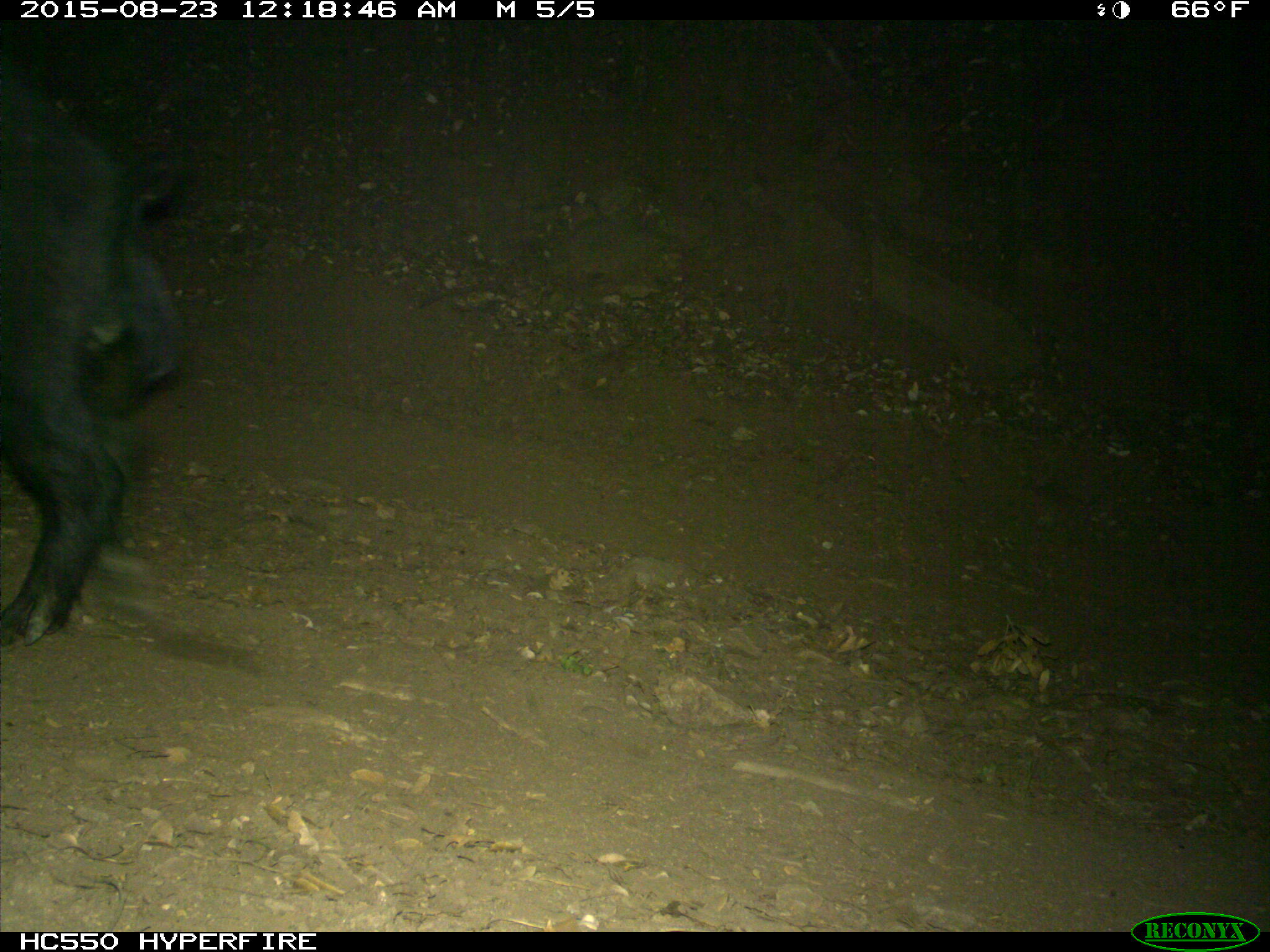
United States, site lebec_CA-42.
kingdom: Animalia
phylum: Chordata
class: Mammalia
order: Artiodactyla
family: Suidae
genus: Sus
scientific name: Sus scrofa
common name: wild boar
Sus scrofa (wild boar).